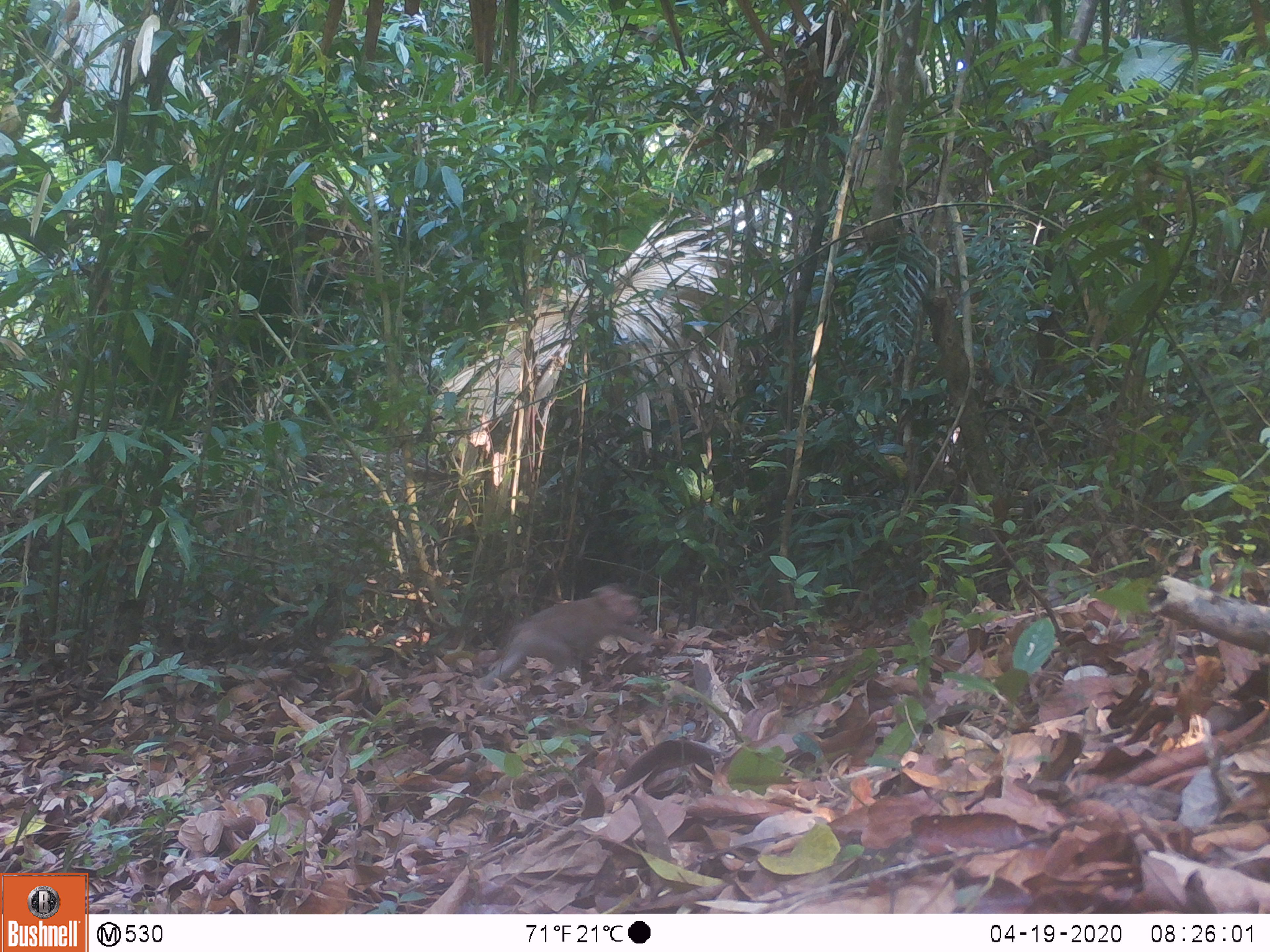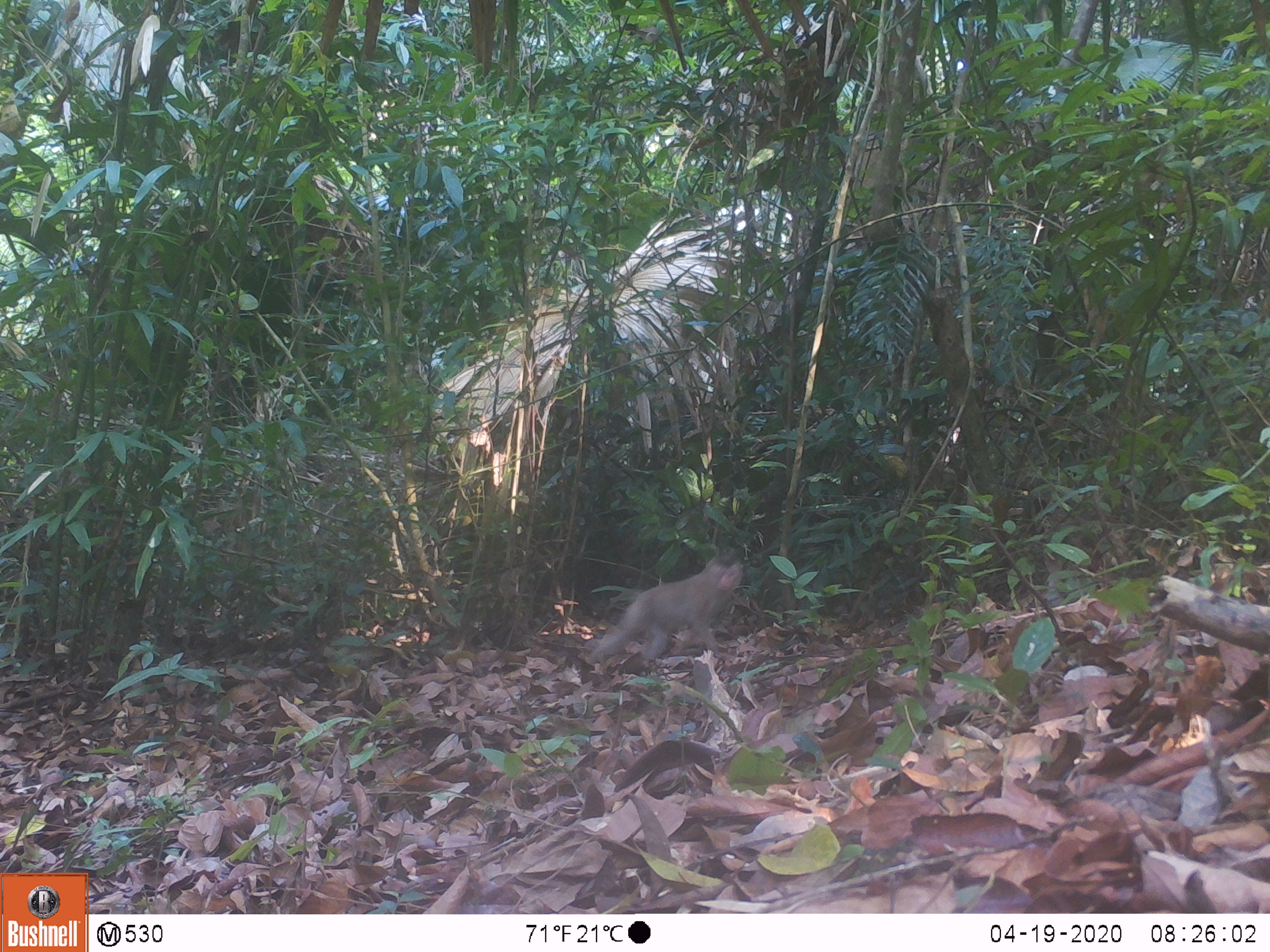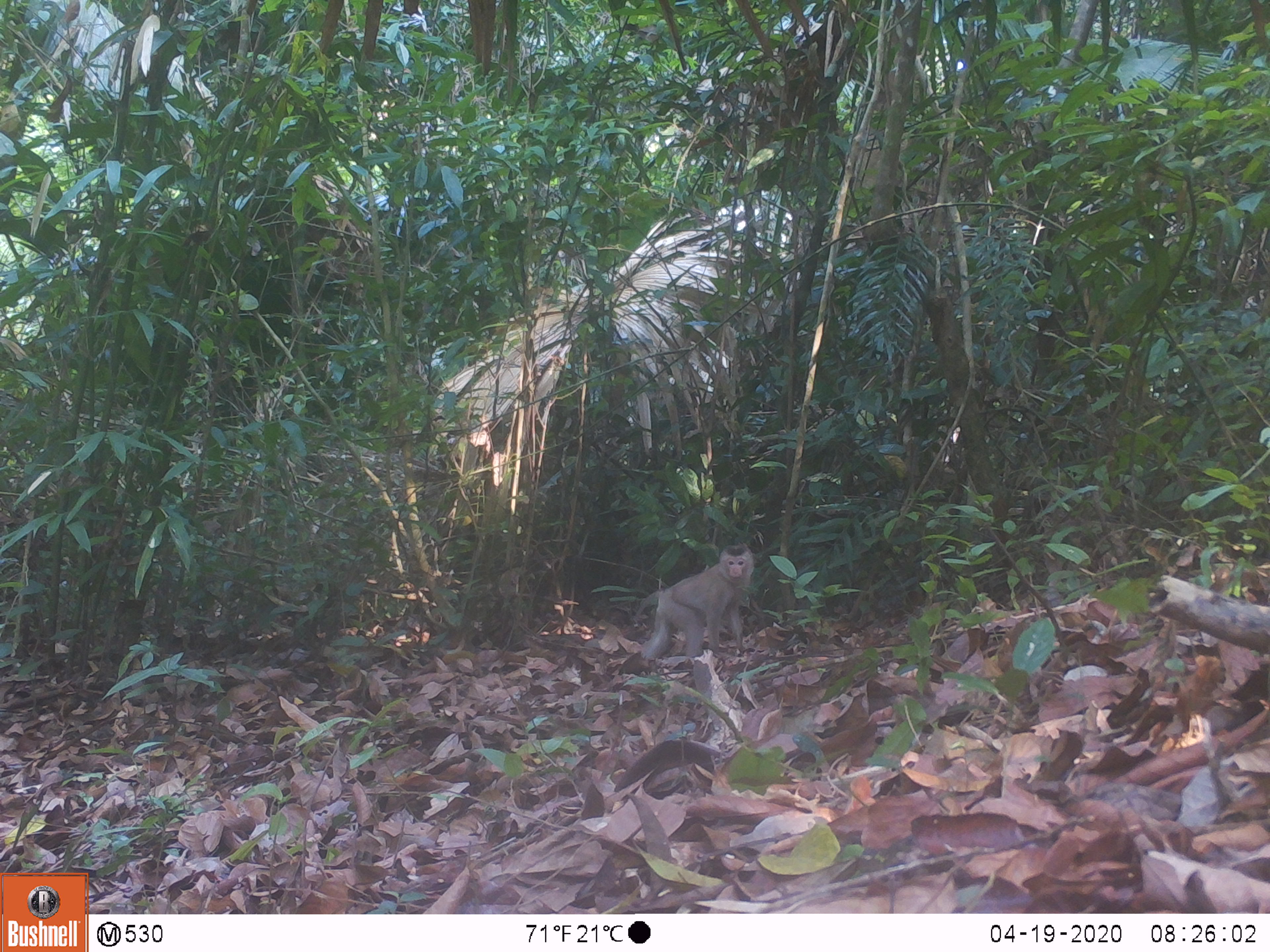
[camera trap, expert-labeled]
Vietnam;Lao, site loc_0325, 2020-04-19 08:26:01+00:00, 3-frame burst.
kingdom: Animalia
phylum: Chordata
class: Mammalia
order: Primates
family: Cercopithecidae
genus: Macaca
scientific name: Macaca nemestrina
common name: pig-tailed macaque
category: pig tailed macaque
Pig tailed macaque (pig-tailed macaque) (Macaca nemestrina). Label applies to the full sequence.